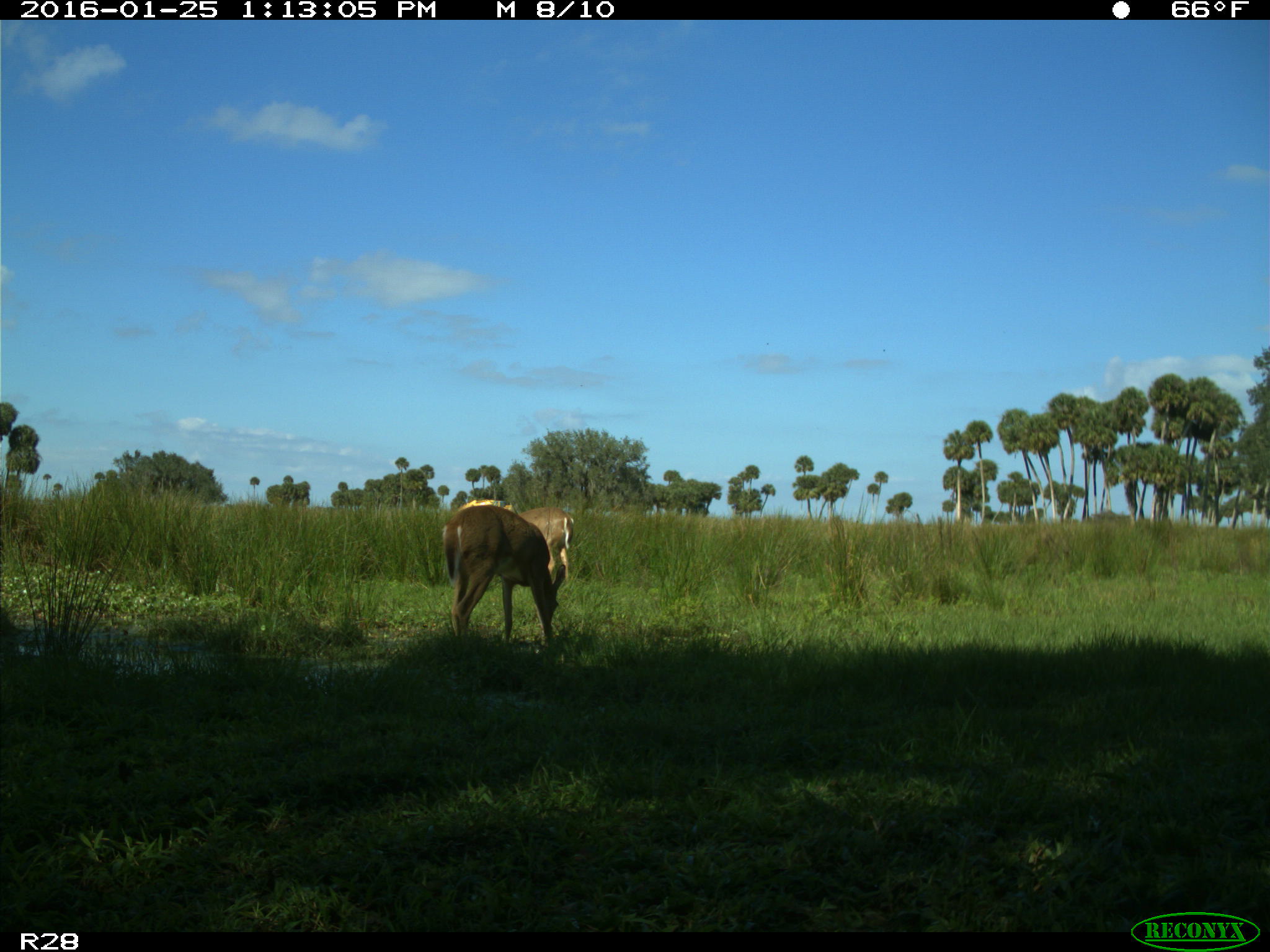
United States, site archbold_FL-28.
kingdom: Animalia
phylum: Chordata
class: Mammalia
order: Artiodactyla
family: Cervidae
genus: Odocoileus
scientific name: Odocoileus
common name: deer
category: unidentified deer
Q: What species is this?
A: Unidentified deer (deer) (Odocoileus).